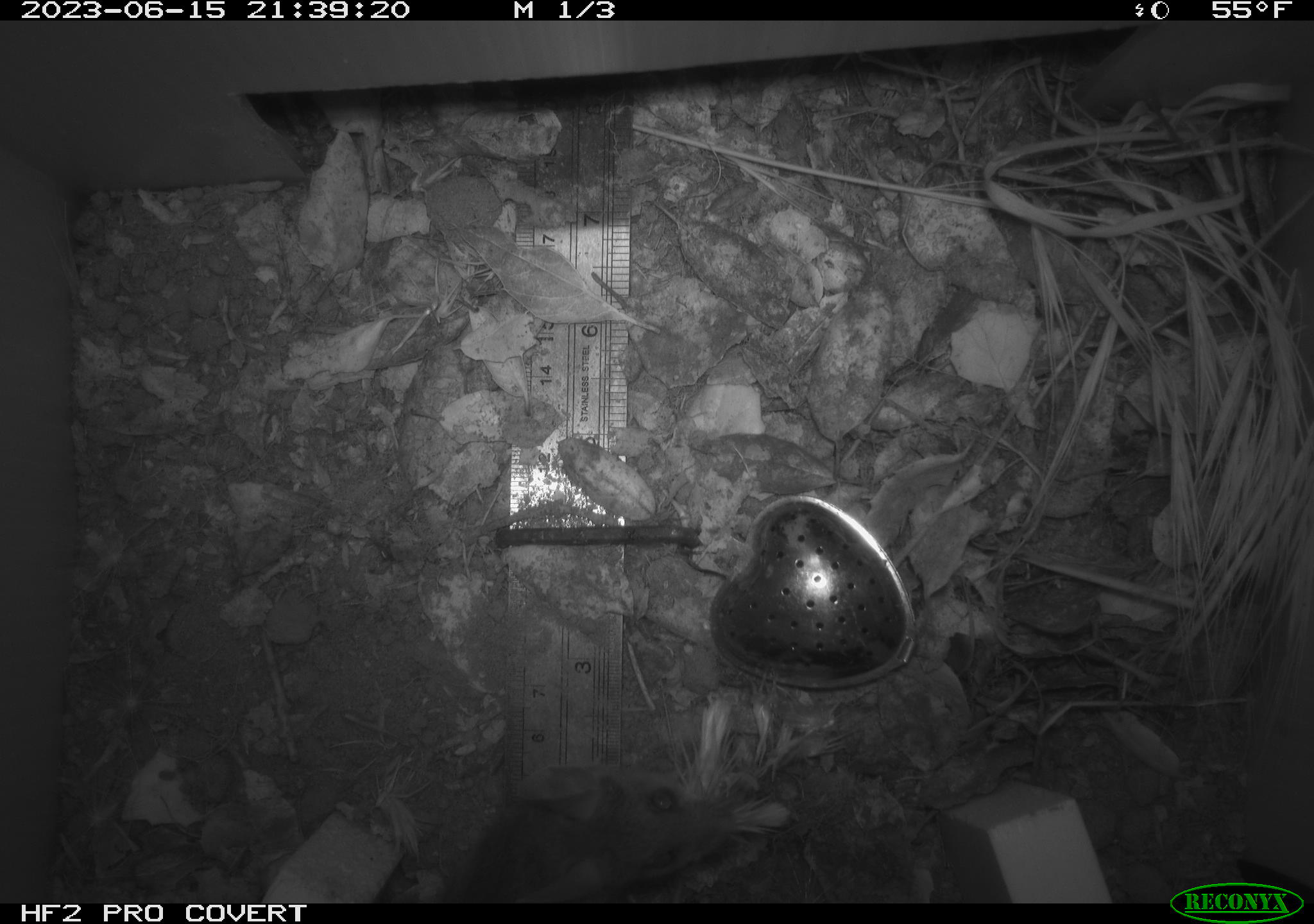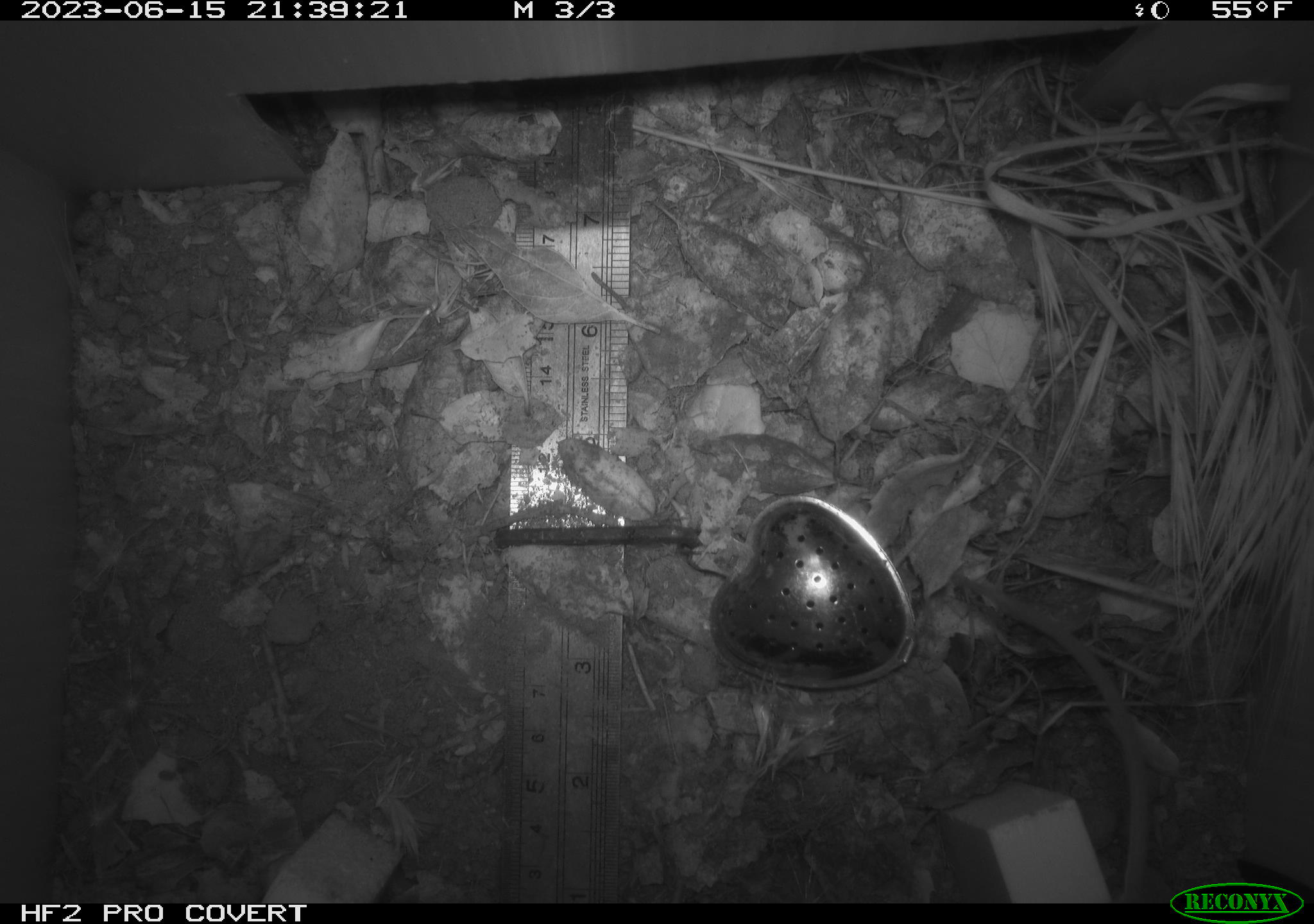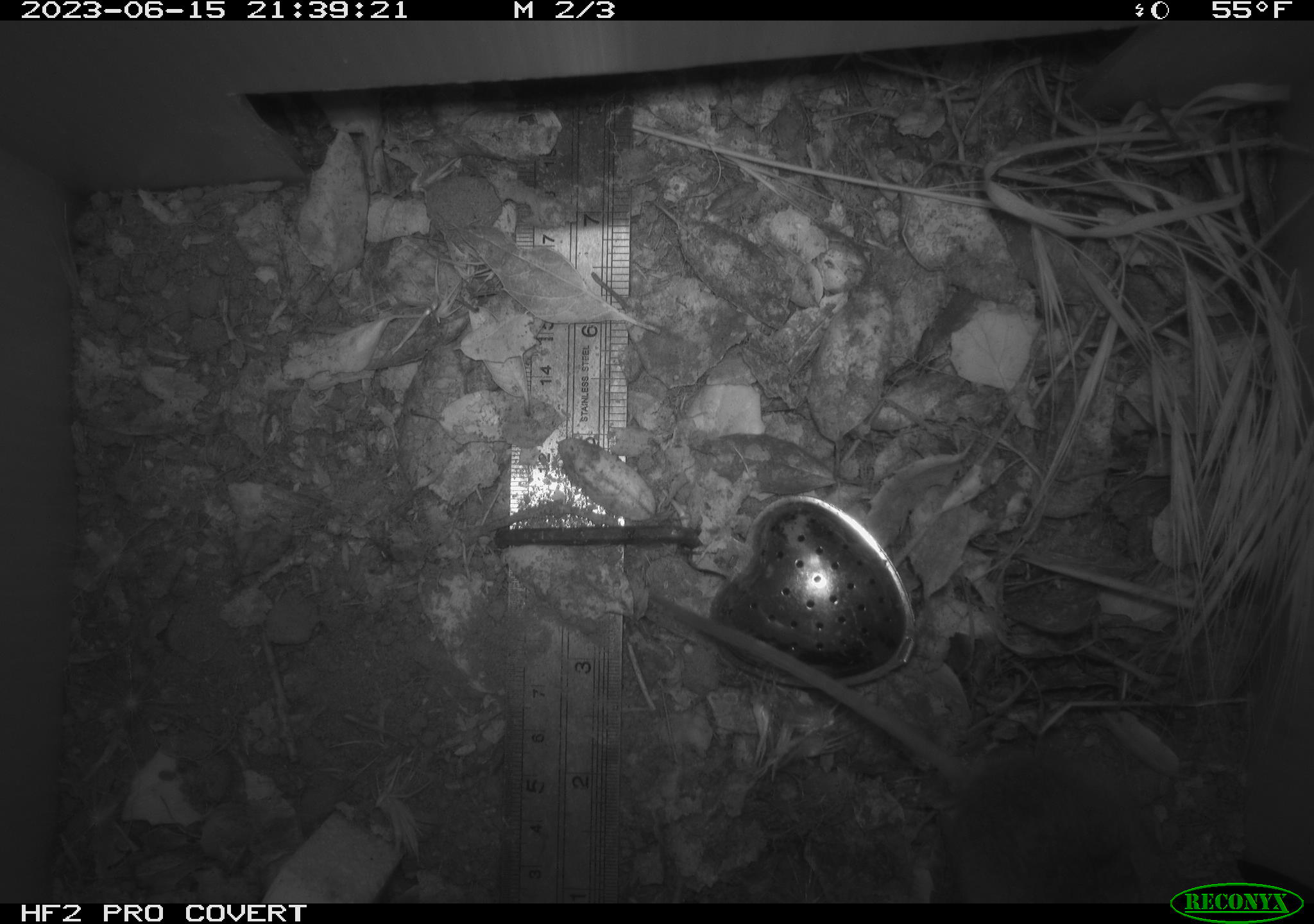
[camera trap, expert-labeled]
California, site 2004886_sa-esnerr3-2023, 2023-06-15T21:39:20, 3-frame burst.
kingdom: Animalia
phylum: Chordata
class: Mammalia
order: Rodentia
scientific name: Rodentia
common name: mouse species